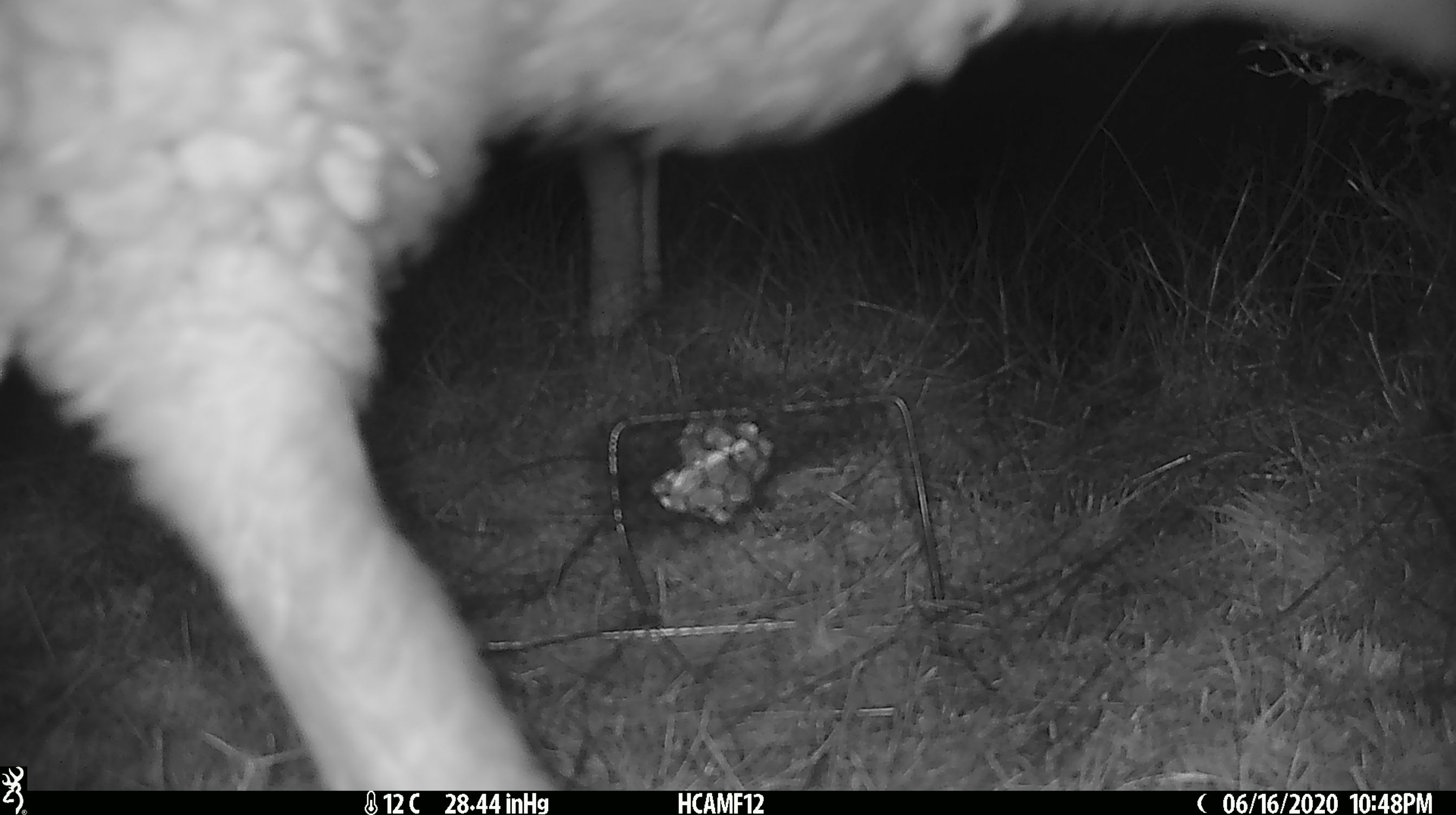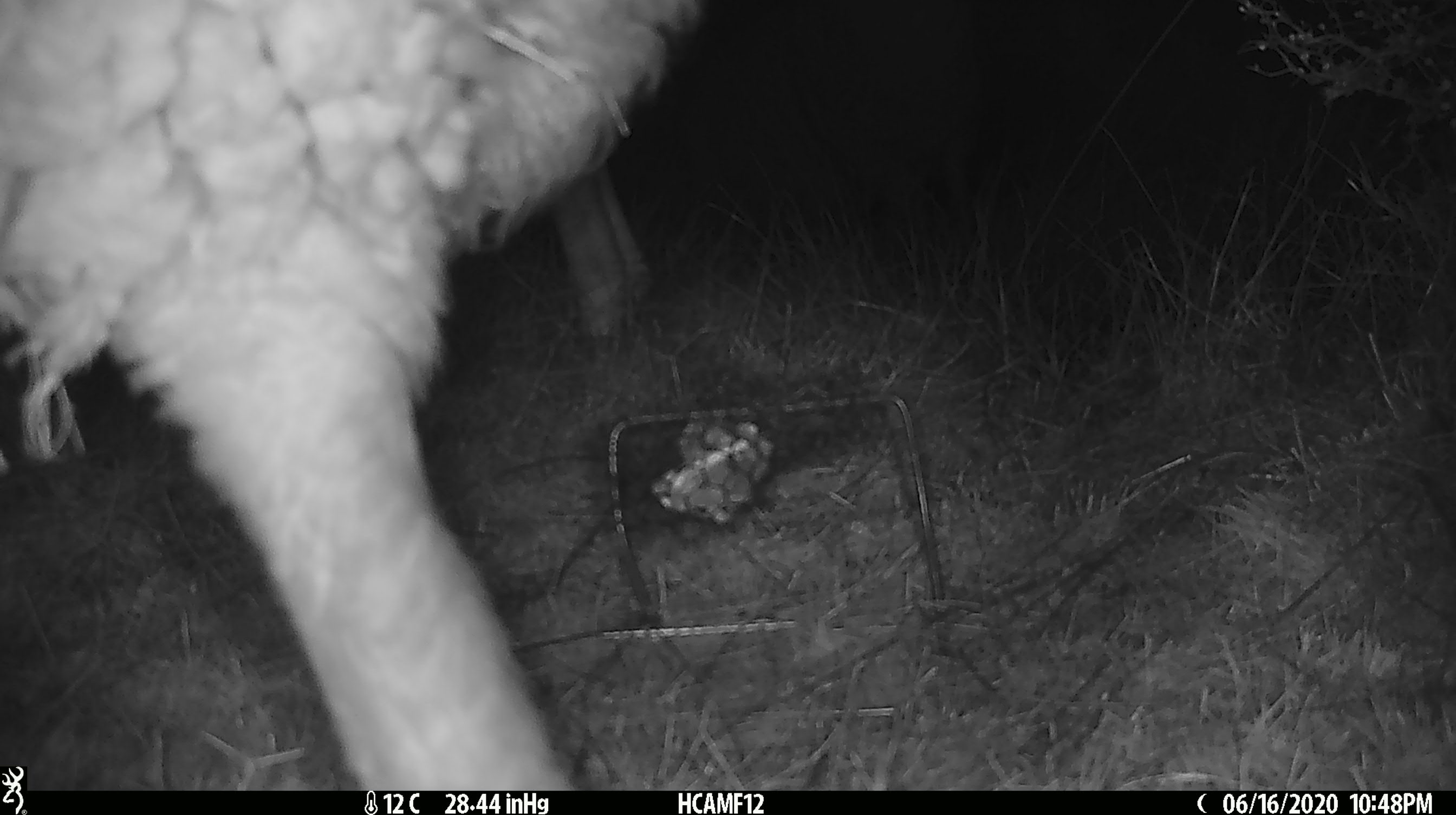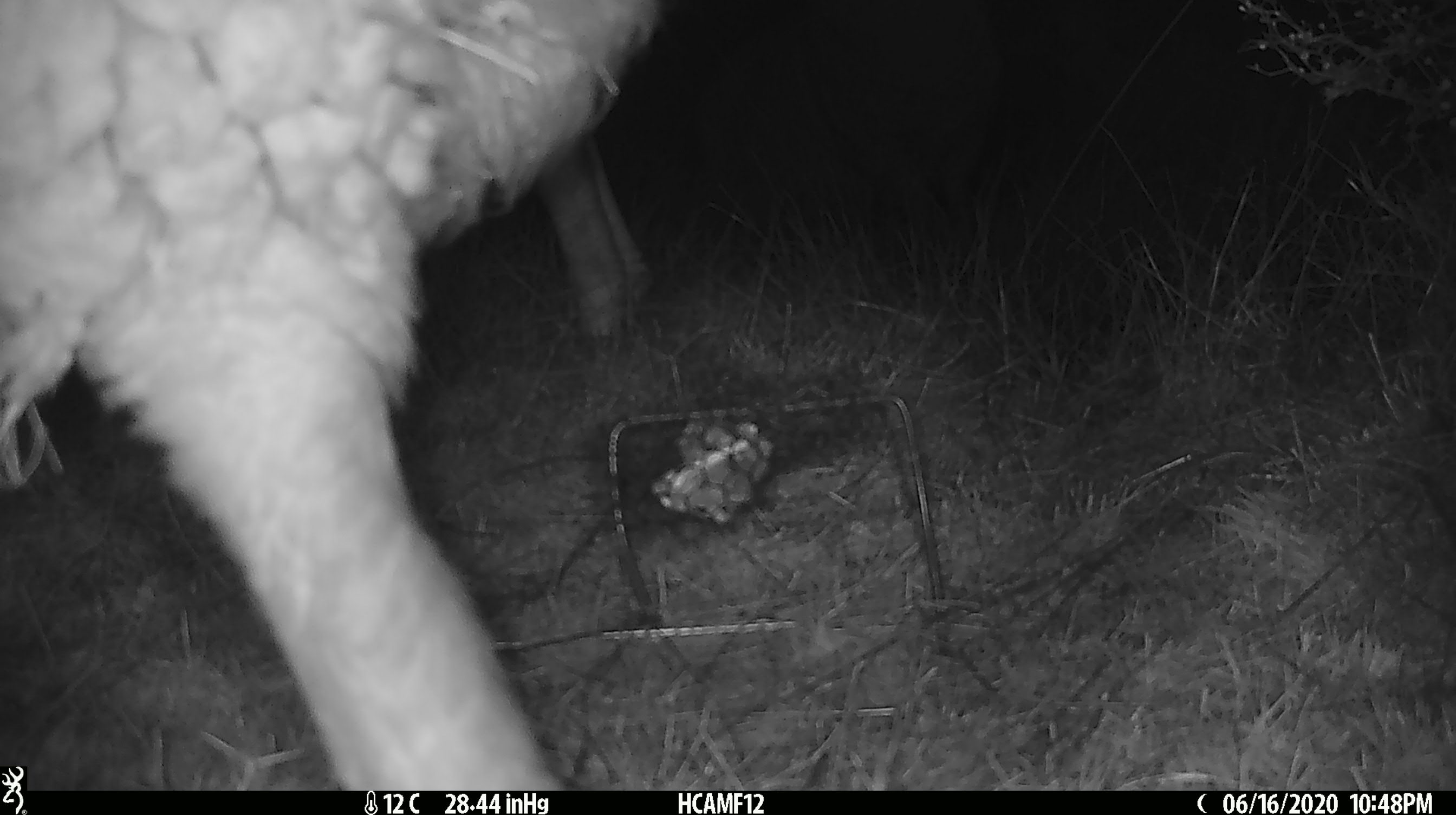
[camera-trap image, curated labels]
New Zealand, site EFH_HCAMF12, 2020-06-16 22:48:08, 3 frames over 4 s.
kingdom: Animalia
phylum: Chordata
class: Mammalia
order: Artiodactyla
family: Bovidae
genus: Ovis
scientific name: Ovis aries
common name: domestic sheep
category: sheep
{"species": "sheep (domestic sheep) (Ovis aries)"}